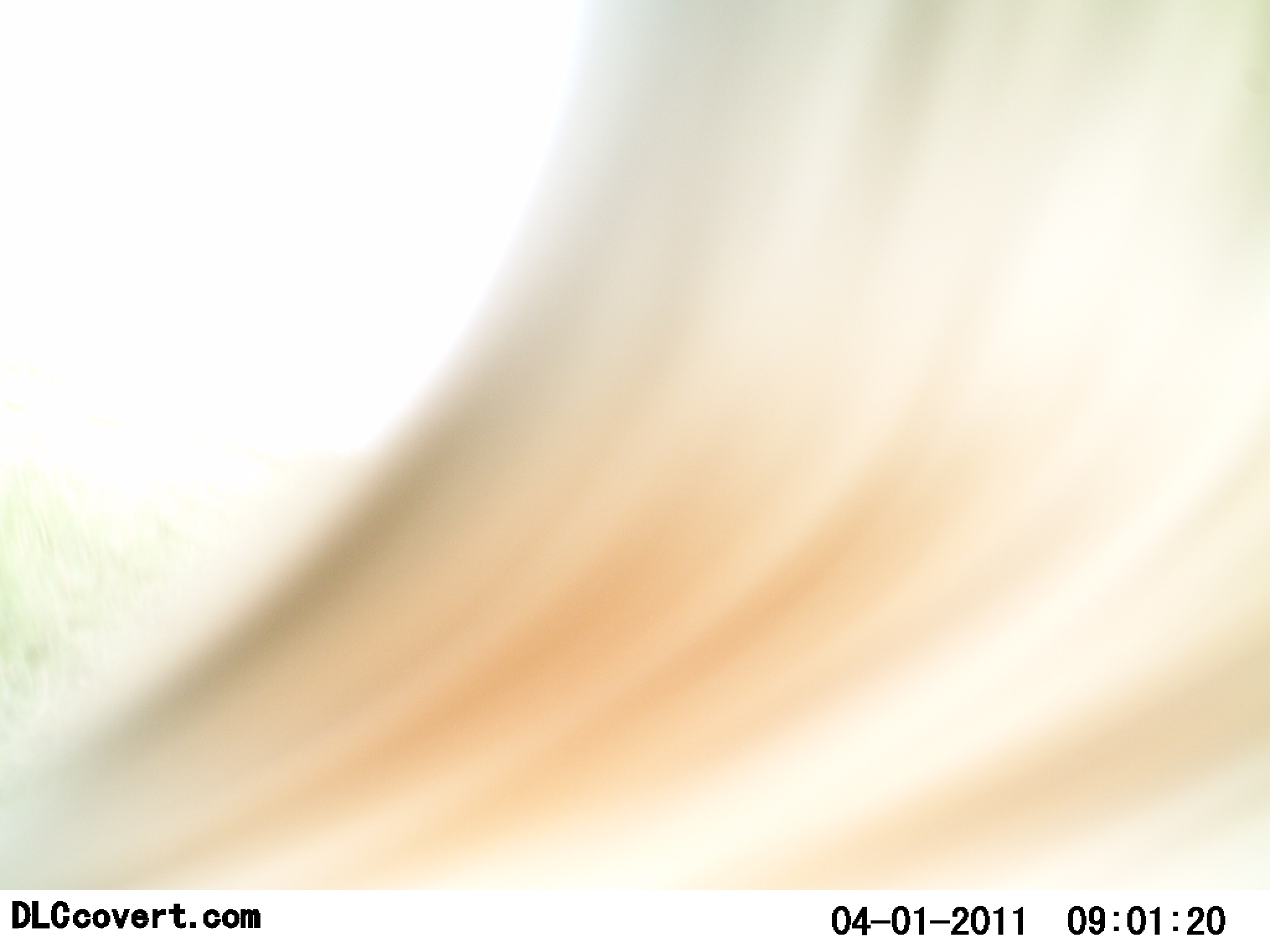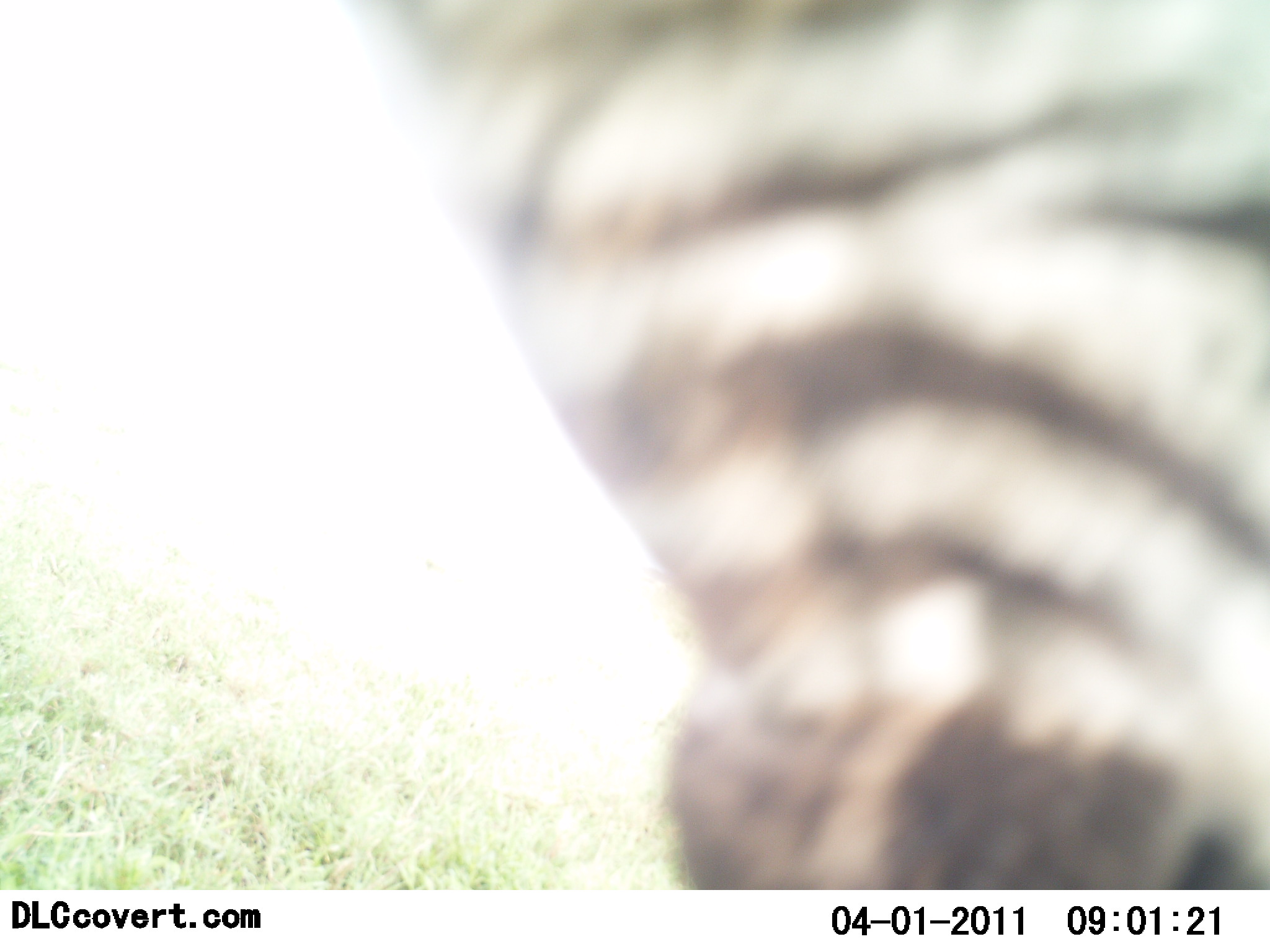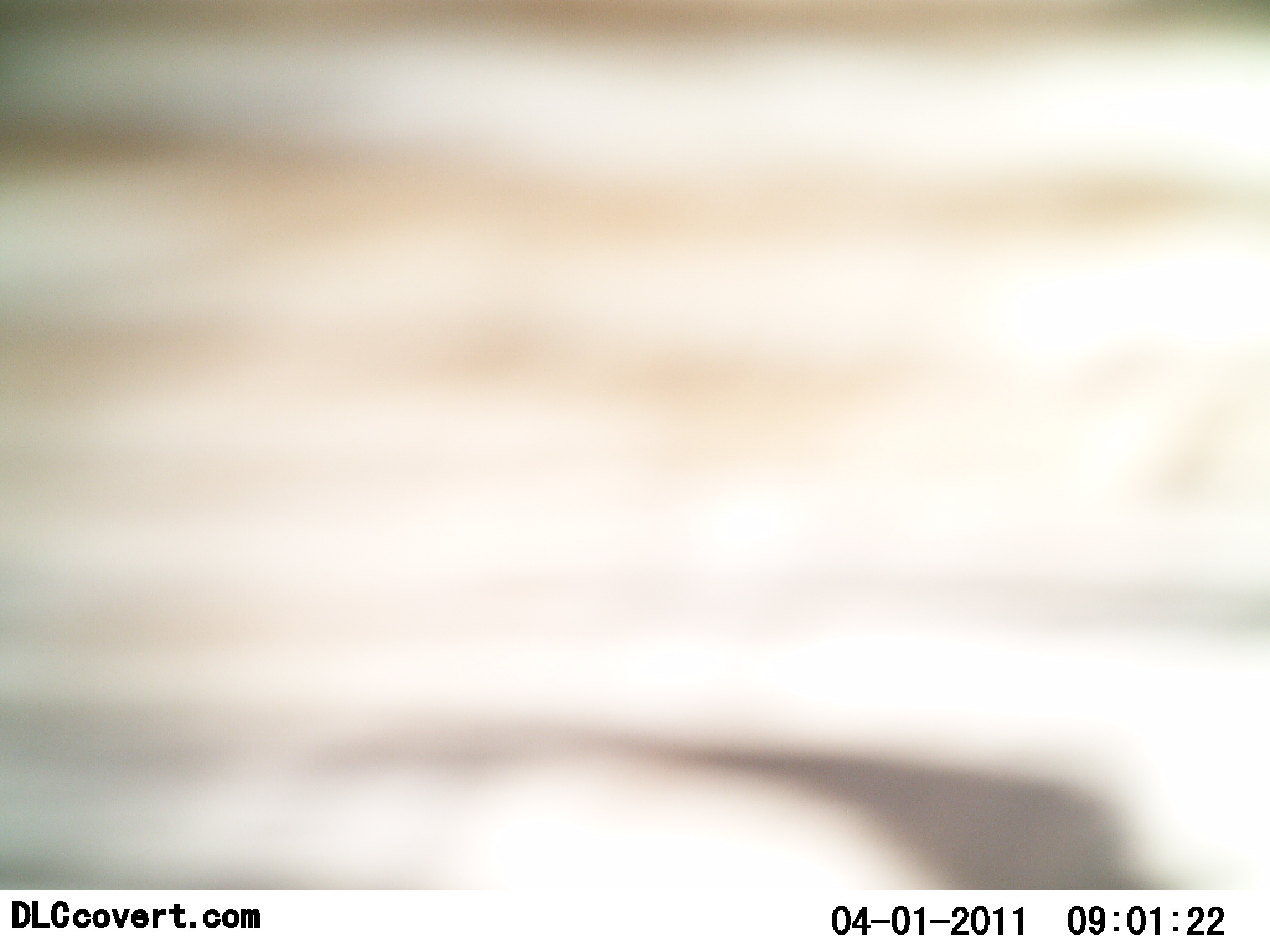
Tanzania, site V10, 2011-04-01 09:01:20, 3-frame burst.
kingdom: Animalia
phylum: Chordata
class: Mammalia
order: Perissodactyla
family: Equidae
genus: Equus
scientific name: Equus quagga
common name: plains zebra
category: zebra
Zebra (plains zebra) (Equus quagga), count 1. Behavior (volunteer vote fractions): standing 10%, resting 0%, moving 90%, interacting 10%. Young present (vote fraction): 0%. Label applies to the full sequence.